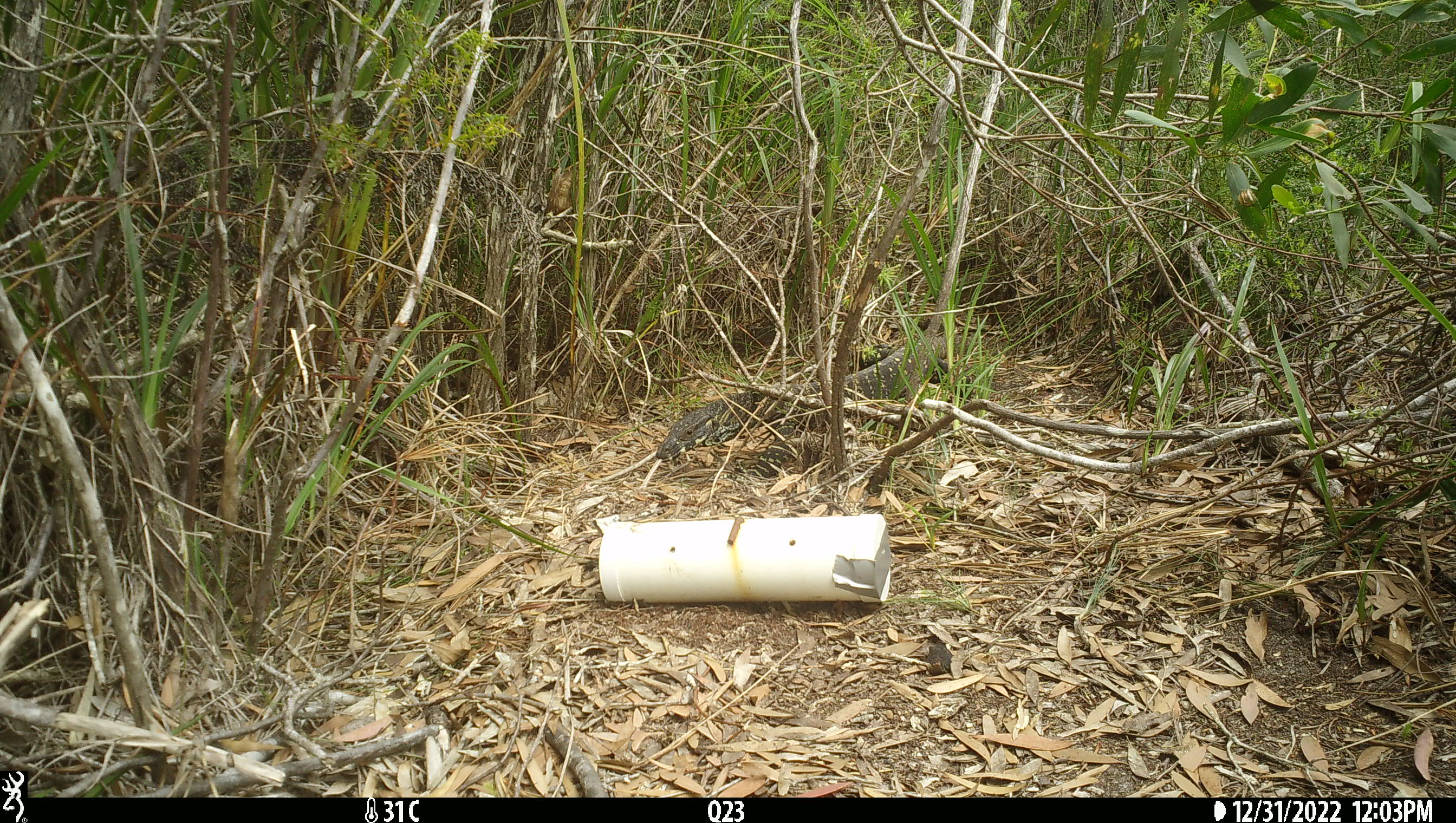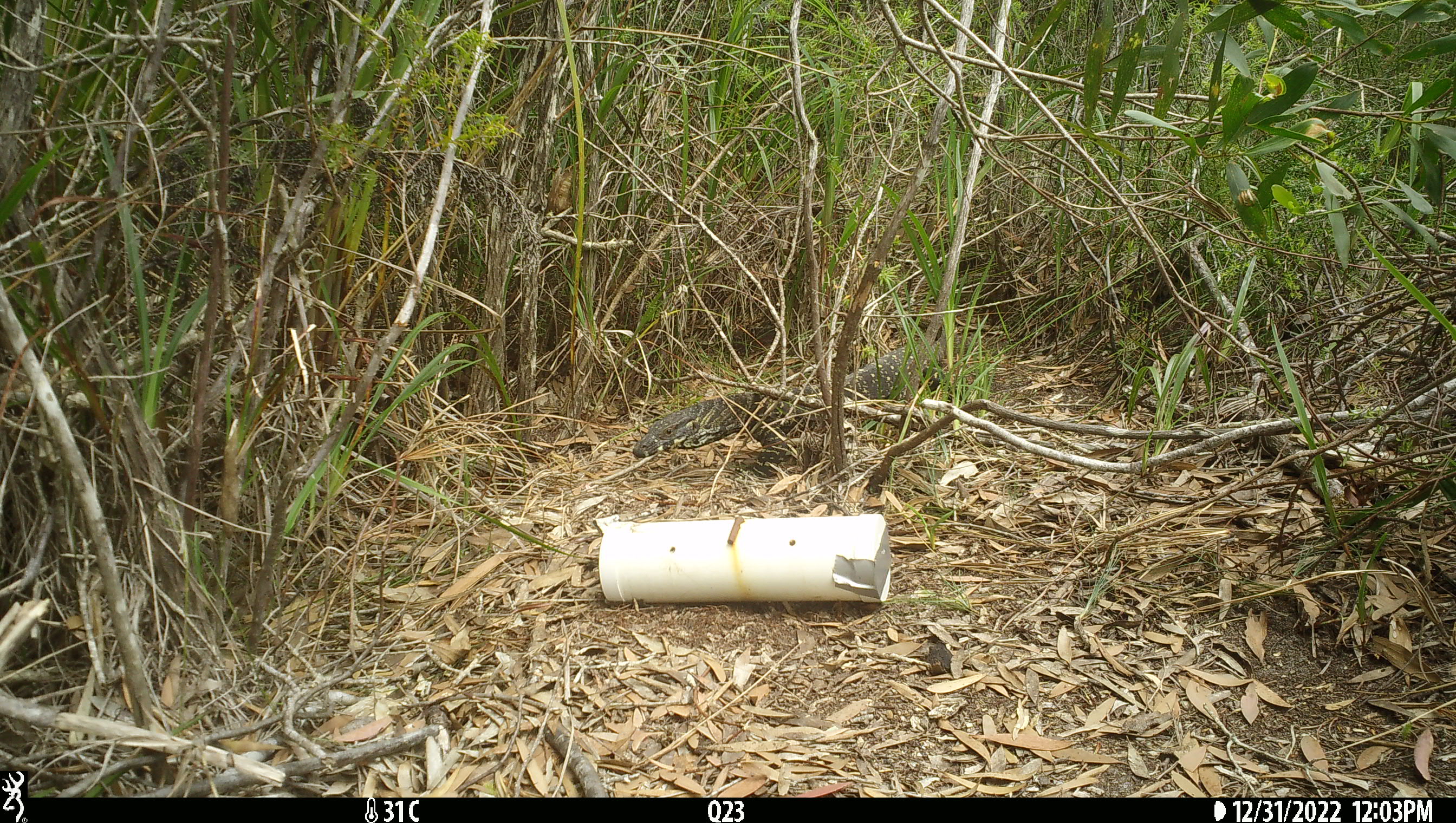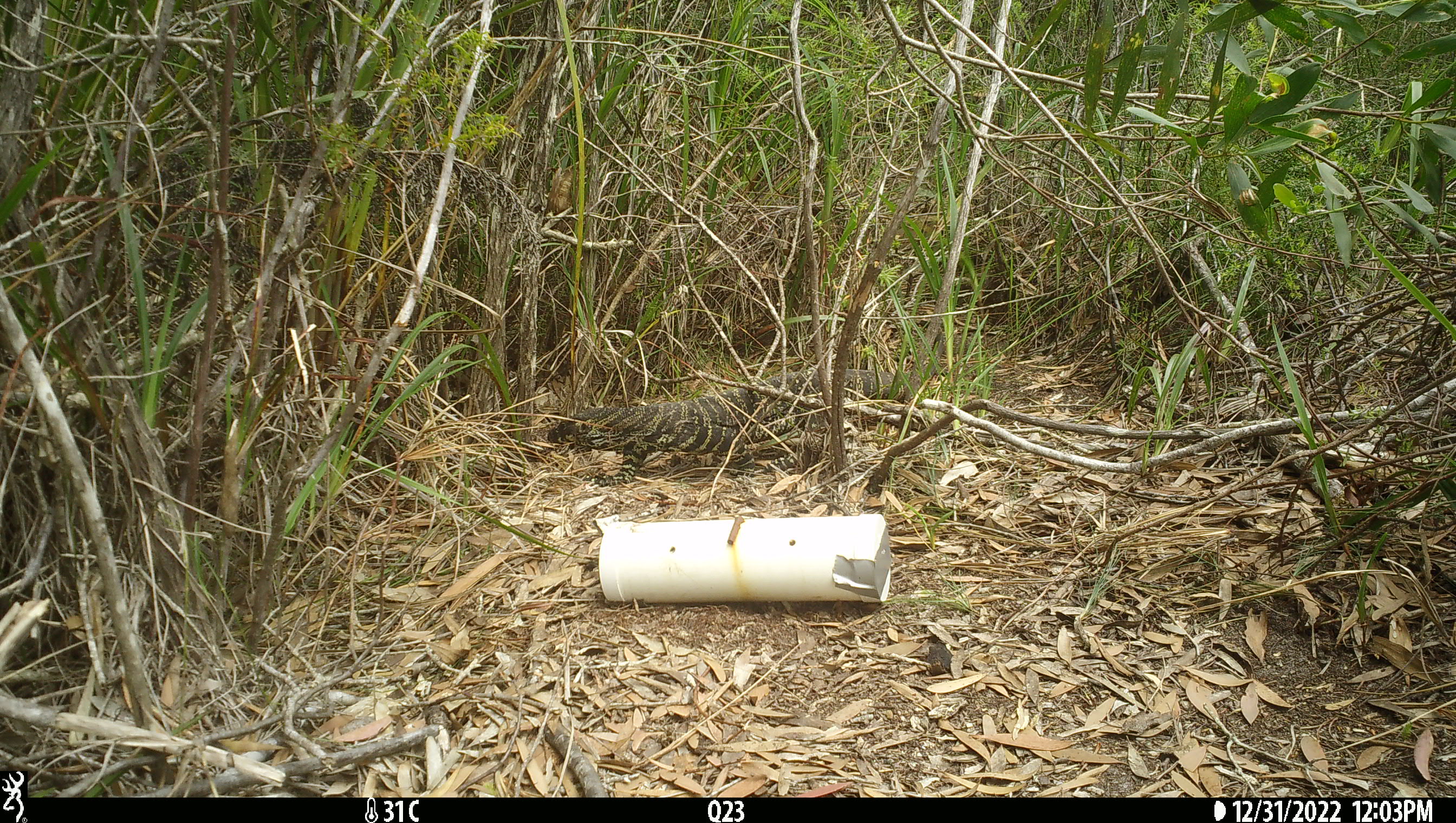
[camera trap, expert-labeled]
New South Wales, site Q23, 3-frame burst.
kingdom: Animalia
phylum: Chordata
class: Reptilia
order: Squamata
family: Varanidae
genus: Varanus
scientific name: Varanus varius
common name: lace monitor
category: goanna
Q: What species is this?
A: Goanna (lace monitor) (Varanus varius).